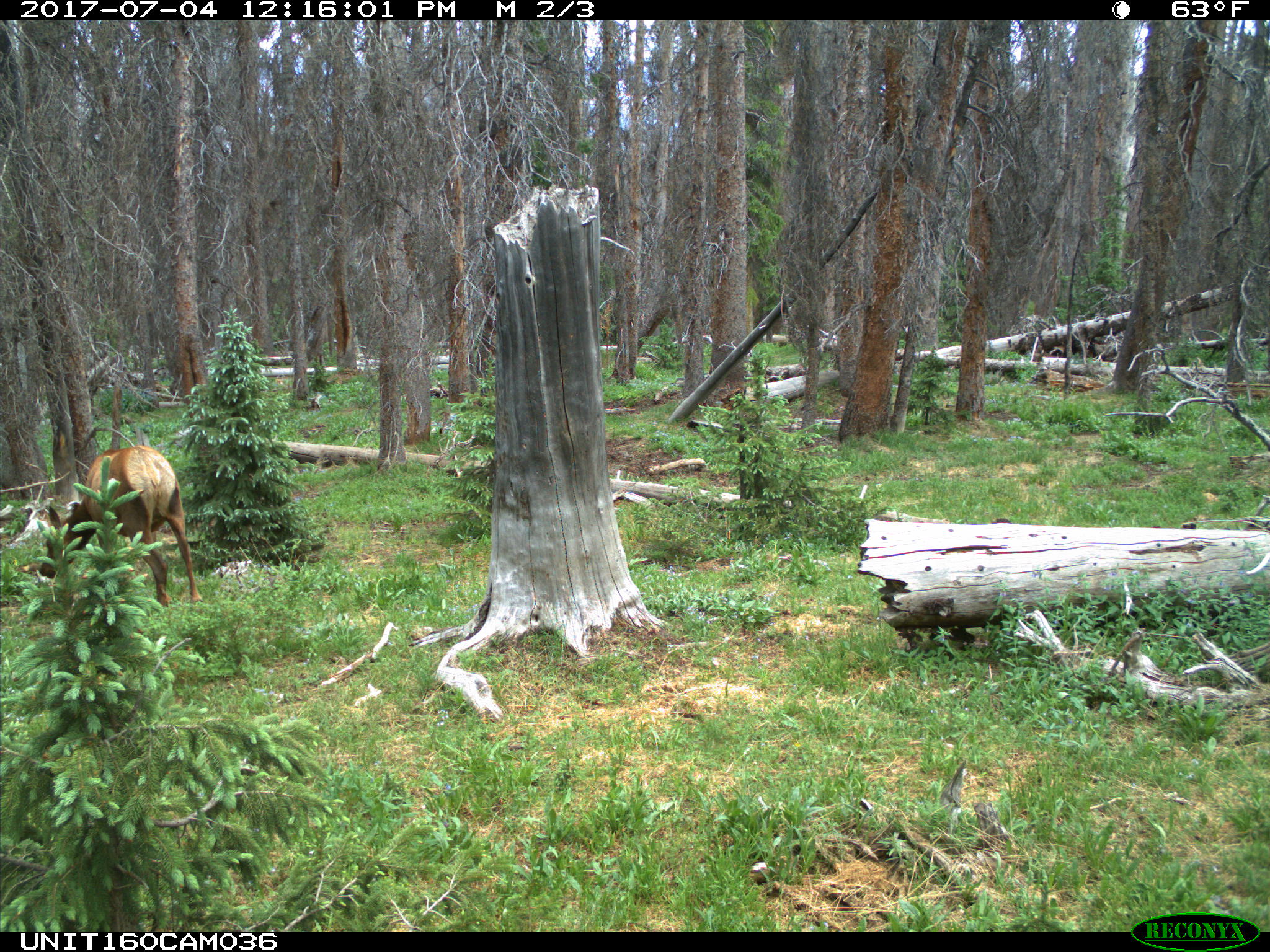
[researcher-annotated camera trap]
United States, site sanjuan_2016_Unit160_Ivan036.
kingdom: Animalia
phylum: Chordata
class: Mammalia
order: Artiodactyla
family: Cervidae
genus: Cervus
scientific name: Cervus elaphus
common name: red deer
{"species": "Cervus elaphus (red deer)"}